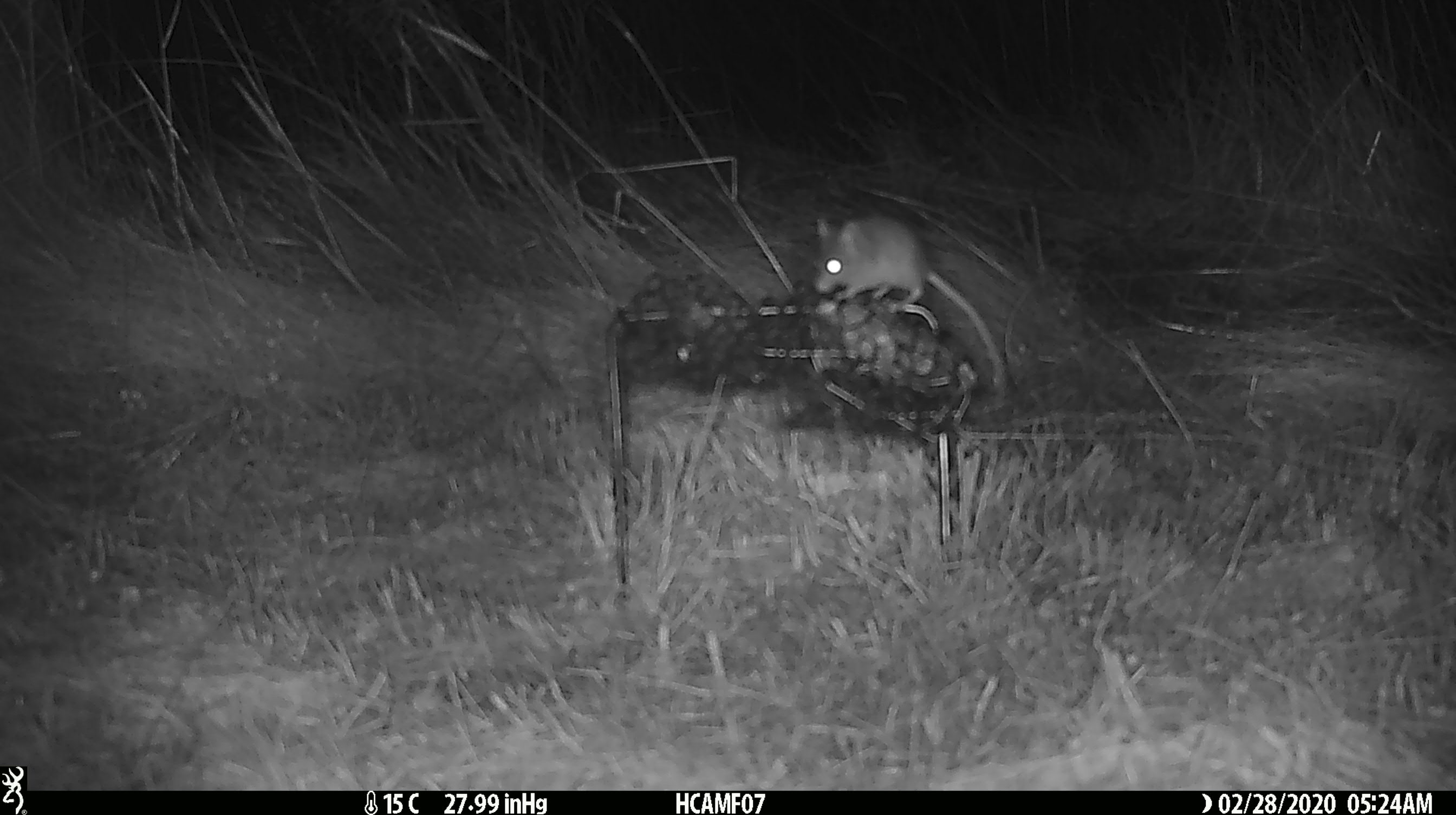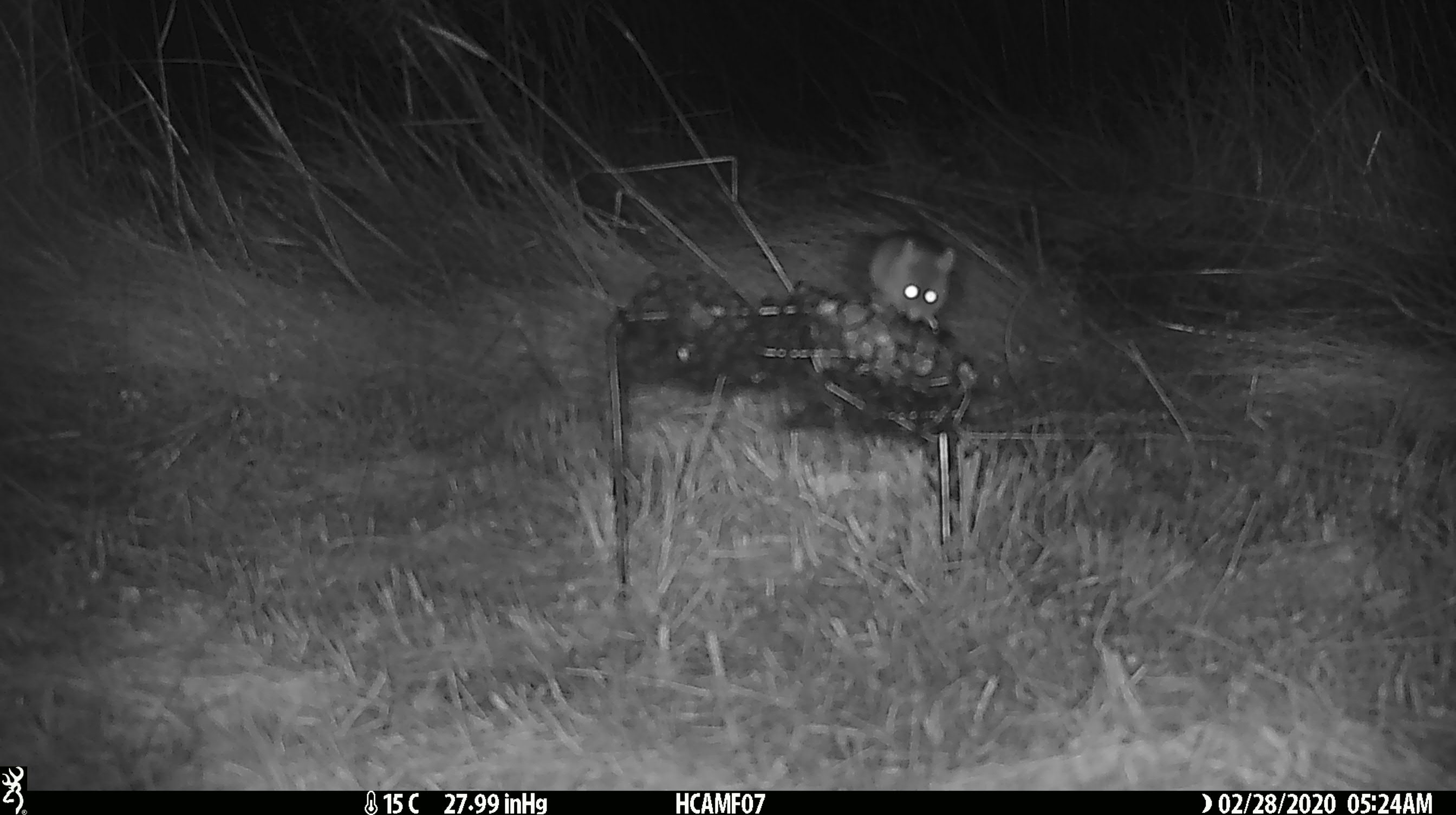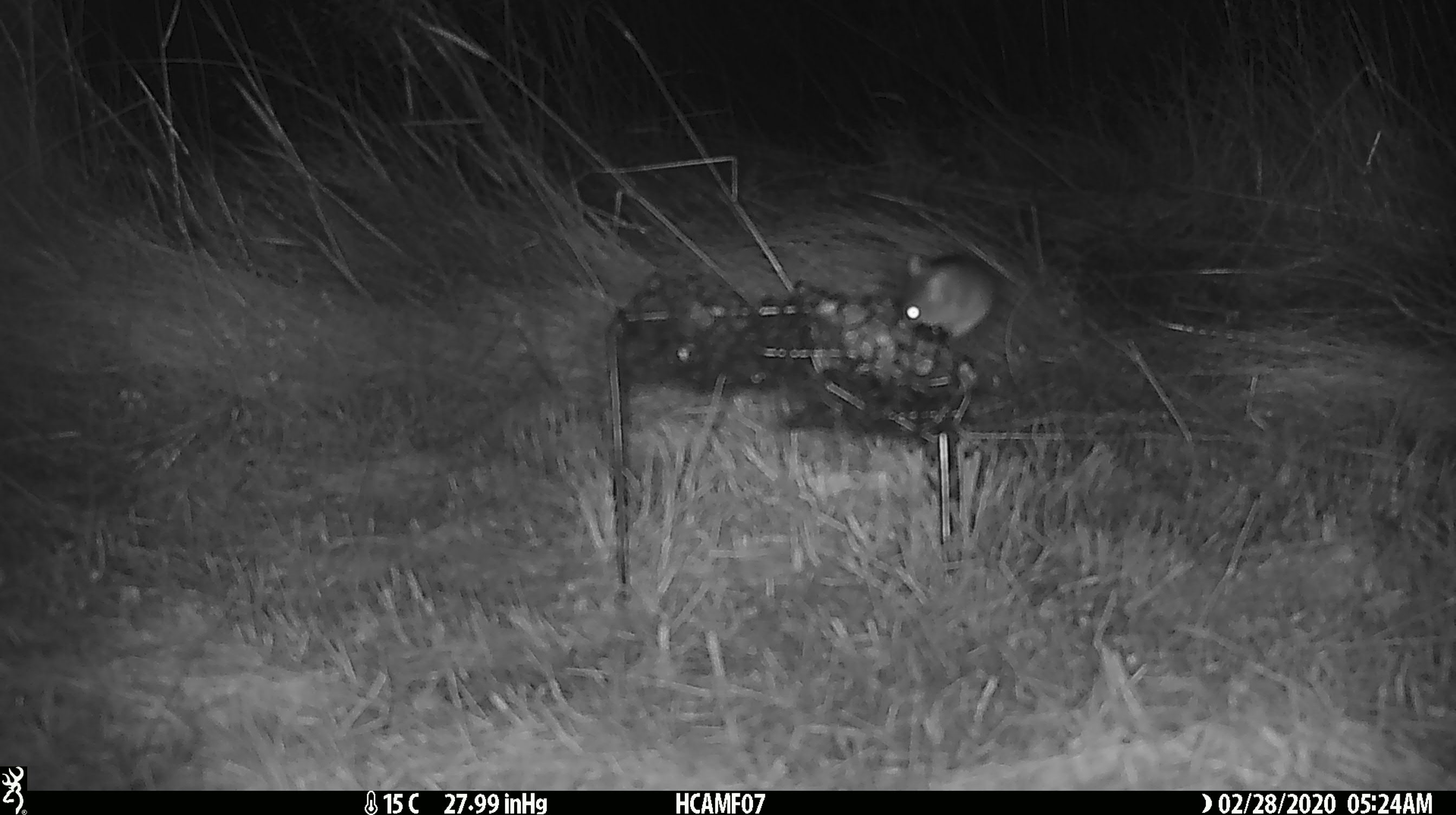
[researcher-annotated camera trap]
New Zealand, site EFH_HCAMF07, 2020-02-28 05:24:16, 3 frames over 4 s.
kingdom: Animalia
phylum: Chordata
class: Mammalia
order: Rodentia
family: Muridae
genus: Mus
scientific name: Mus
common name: mouse